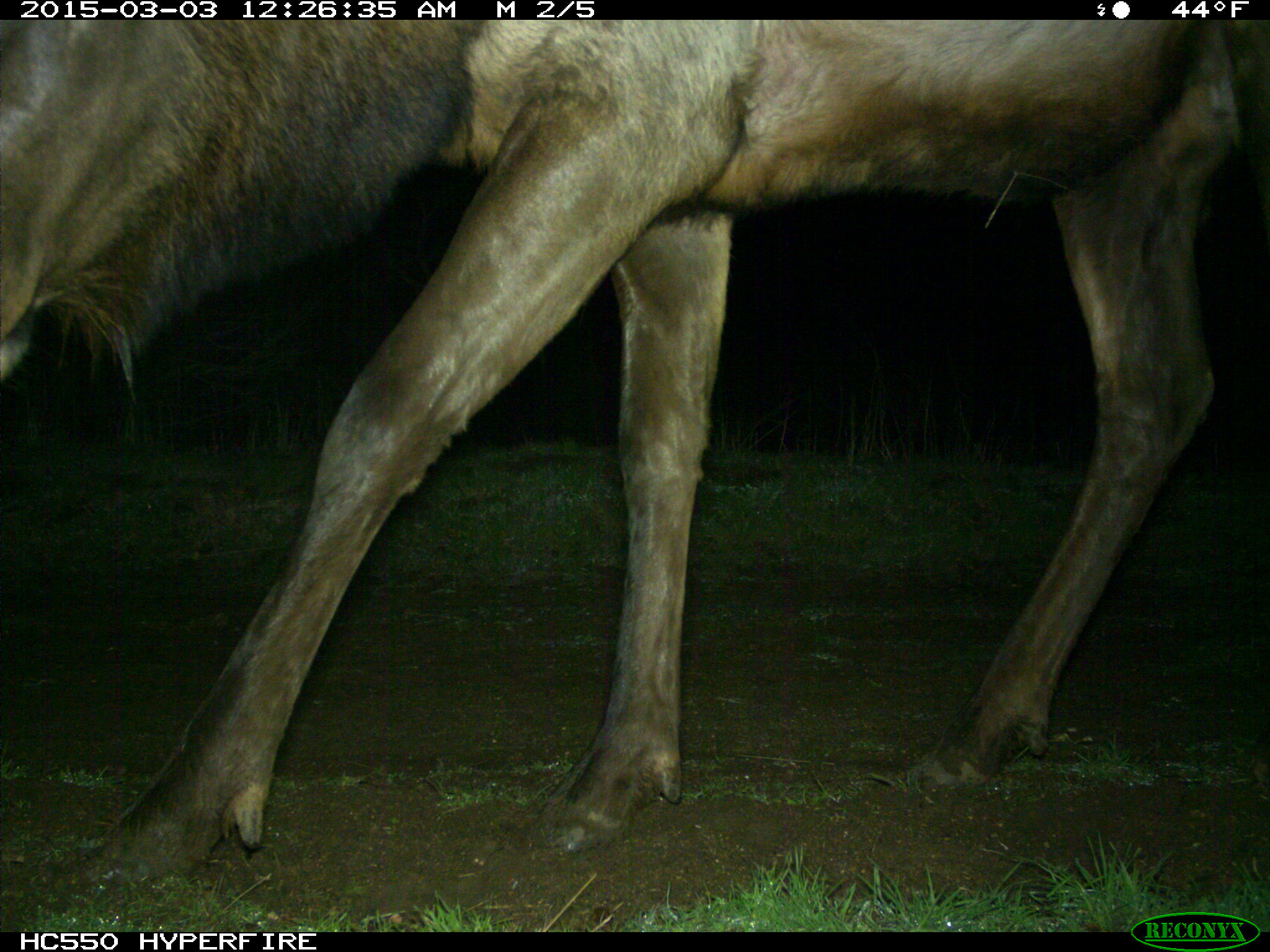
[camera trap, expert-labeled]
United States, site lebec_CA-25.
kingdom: Animalia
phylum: Chordata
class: Mammalia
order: Artiodactyla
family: Cervidae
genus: Cervus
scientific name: Cervus canadensis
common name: elk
Cervus canadensis (elk).